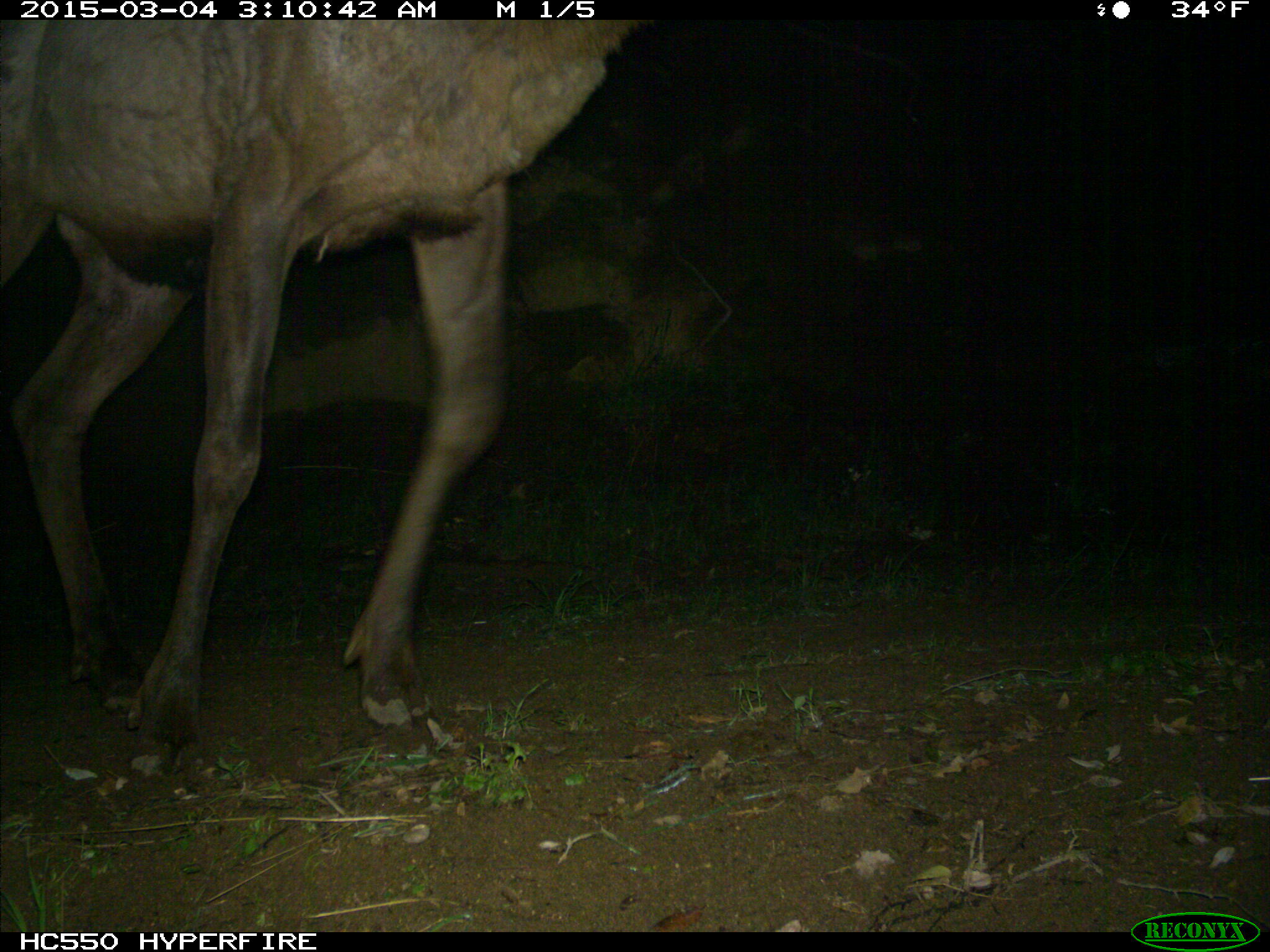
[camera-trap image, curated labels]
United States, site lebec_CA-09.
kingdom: Animalia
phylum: Chordata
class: Mammalia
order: Artiodactyla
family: Cervidae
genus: Cervus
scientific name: Cervus canadensis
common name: elk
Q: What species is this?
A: Cervus canadensis (elk).